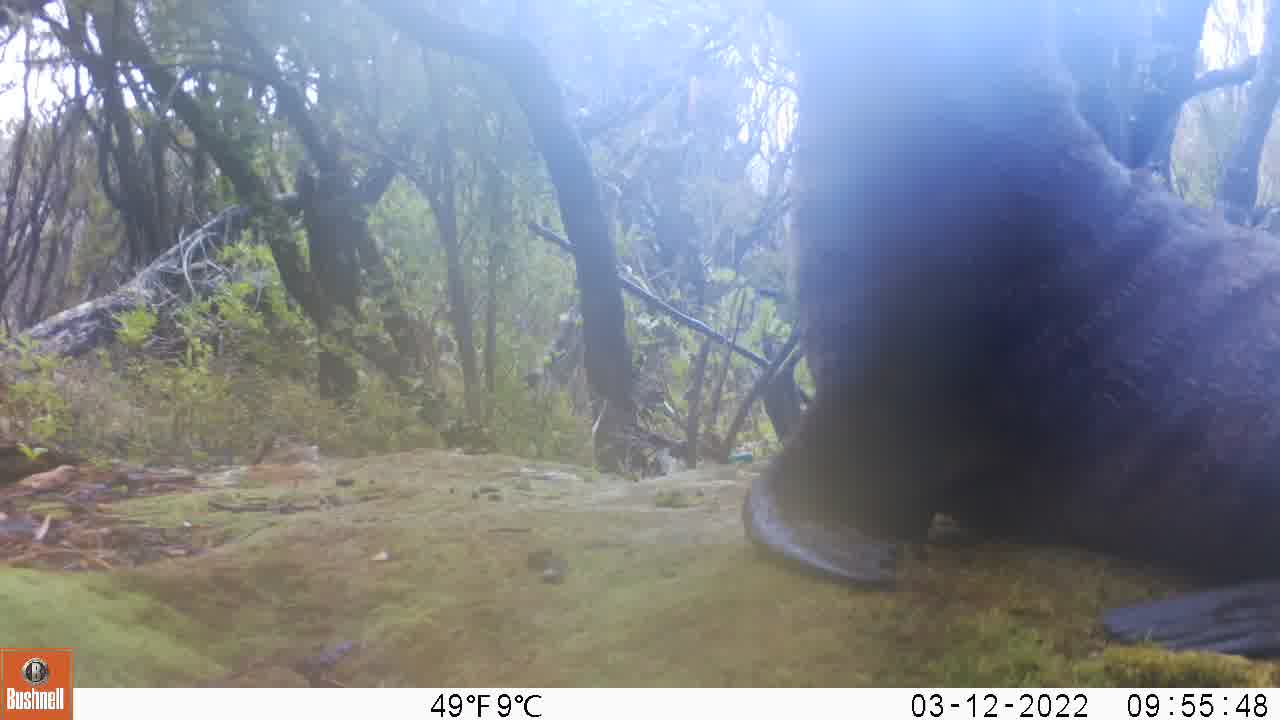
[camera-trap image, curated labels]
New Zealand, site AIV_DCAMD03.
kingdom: Animalia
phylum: Chordata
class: Mammalia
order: Carnivora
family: Otariidae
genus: Phocarctos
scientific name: Phocarctos hookeri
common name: new zealand sea lion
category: sealion